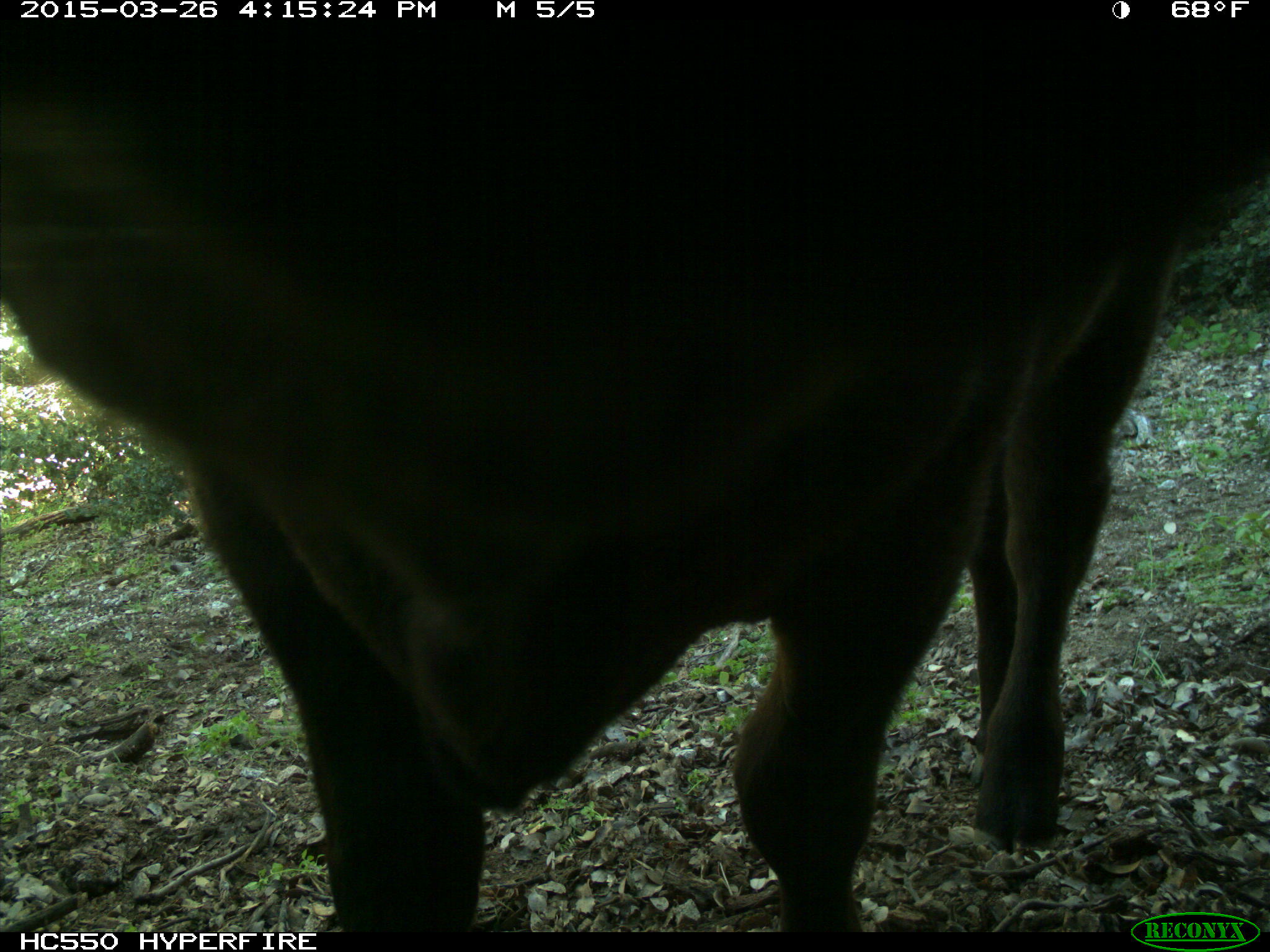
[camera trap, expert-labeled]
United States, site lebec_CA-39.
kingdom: Animalia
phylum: Chordata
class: Mammalia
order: Artiodactyla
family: Bovidae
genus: Bos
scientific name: Bos taurus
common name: domestic cow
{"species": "Bos taurus (domestic cow)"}